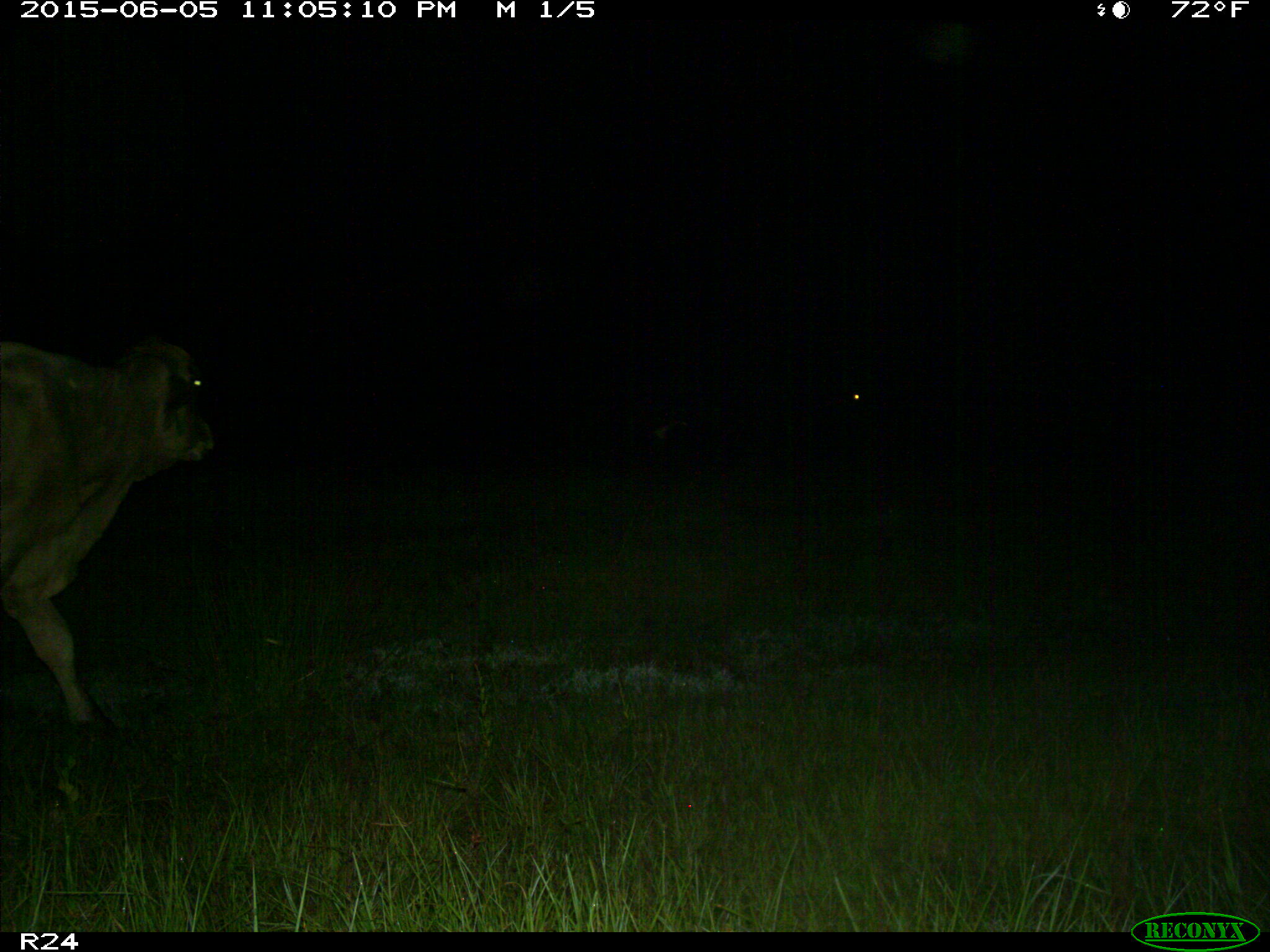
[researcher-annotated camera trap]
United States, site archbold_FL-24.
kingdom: Animalia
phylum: Chordata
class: Mammalia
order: Artiodactyla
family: Bovidae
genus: Bos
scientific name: Bos taurus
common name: domestic cow